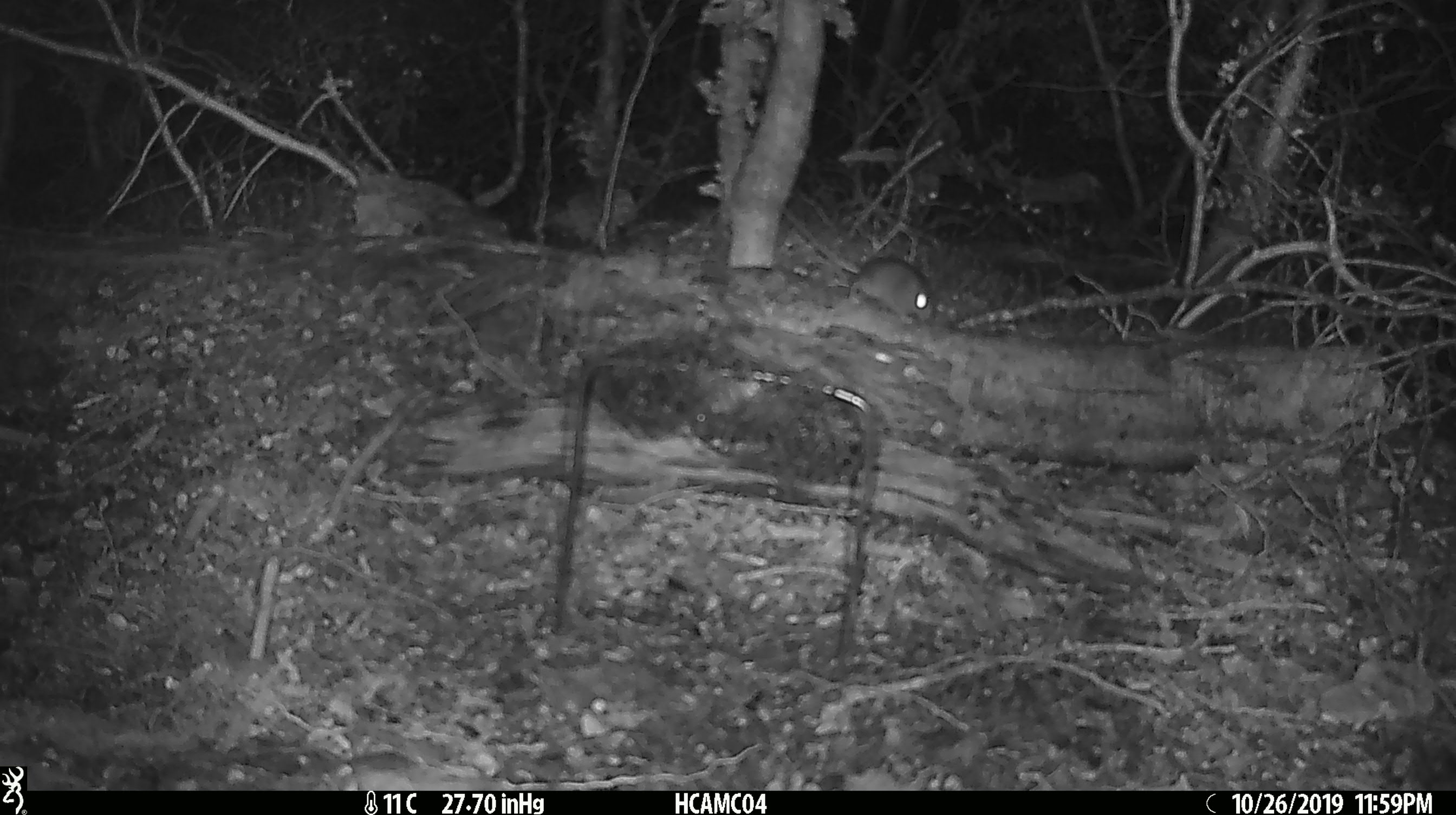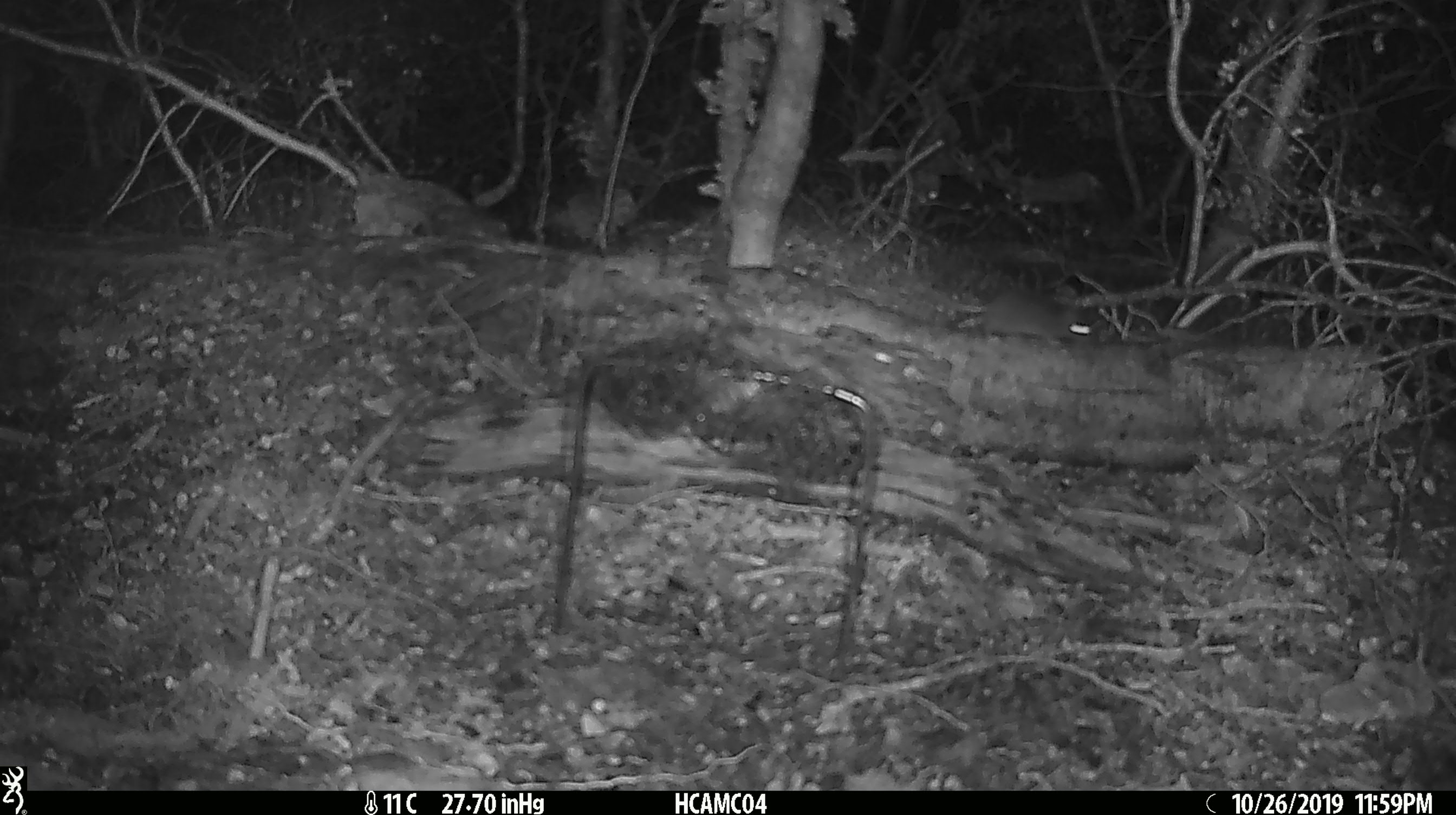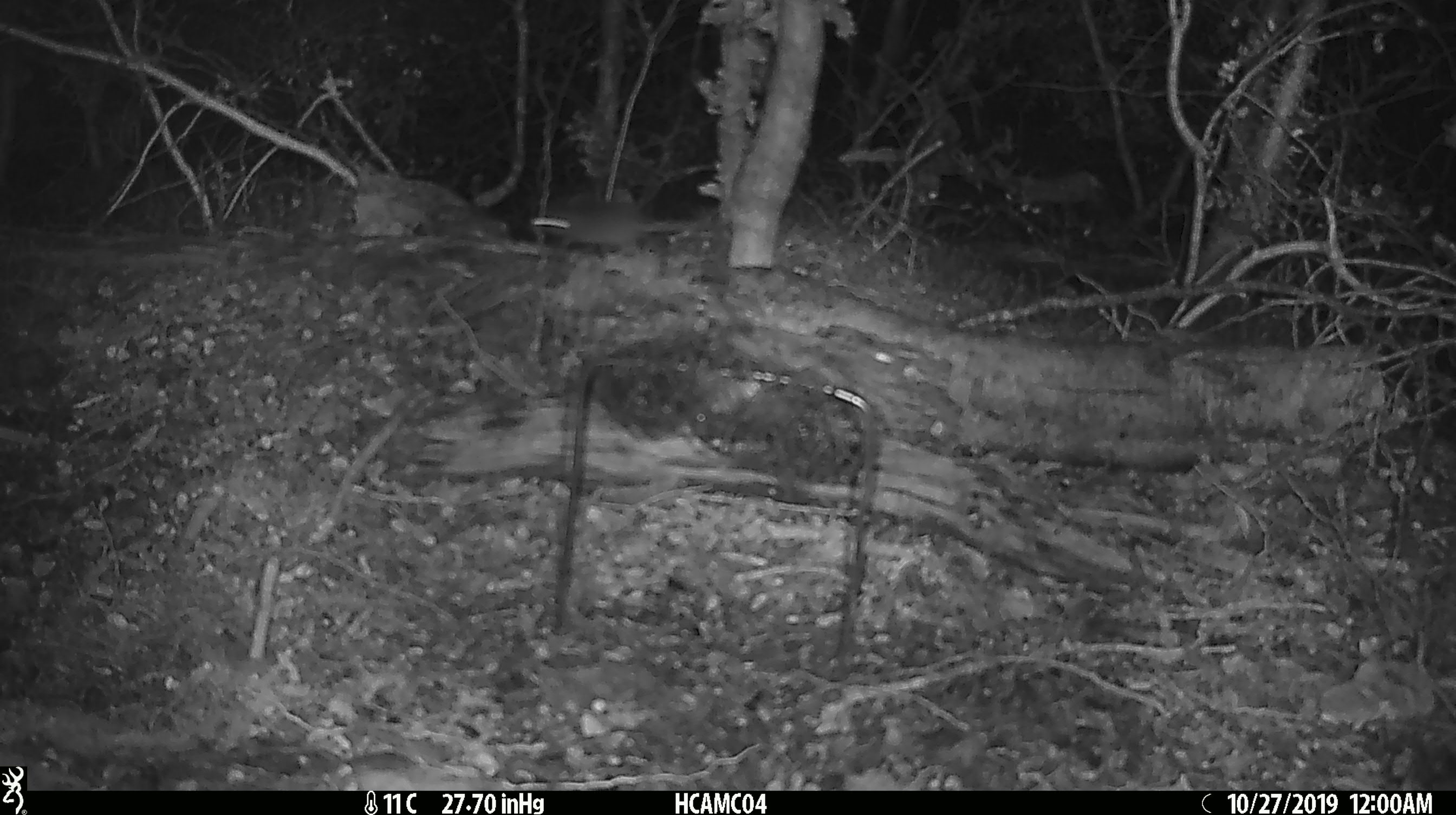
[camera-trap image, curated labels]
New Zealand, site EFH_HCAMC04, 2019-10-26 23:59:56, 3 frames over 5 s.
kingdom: Animalia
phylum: Chordata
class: Mammalia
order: Rodentia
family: Muridae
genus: Mus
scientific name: Mus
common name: mouse